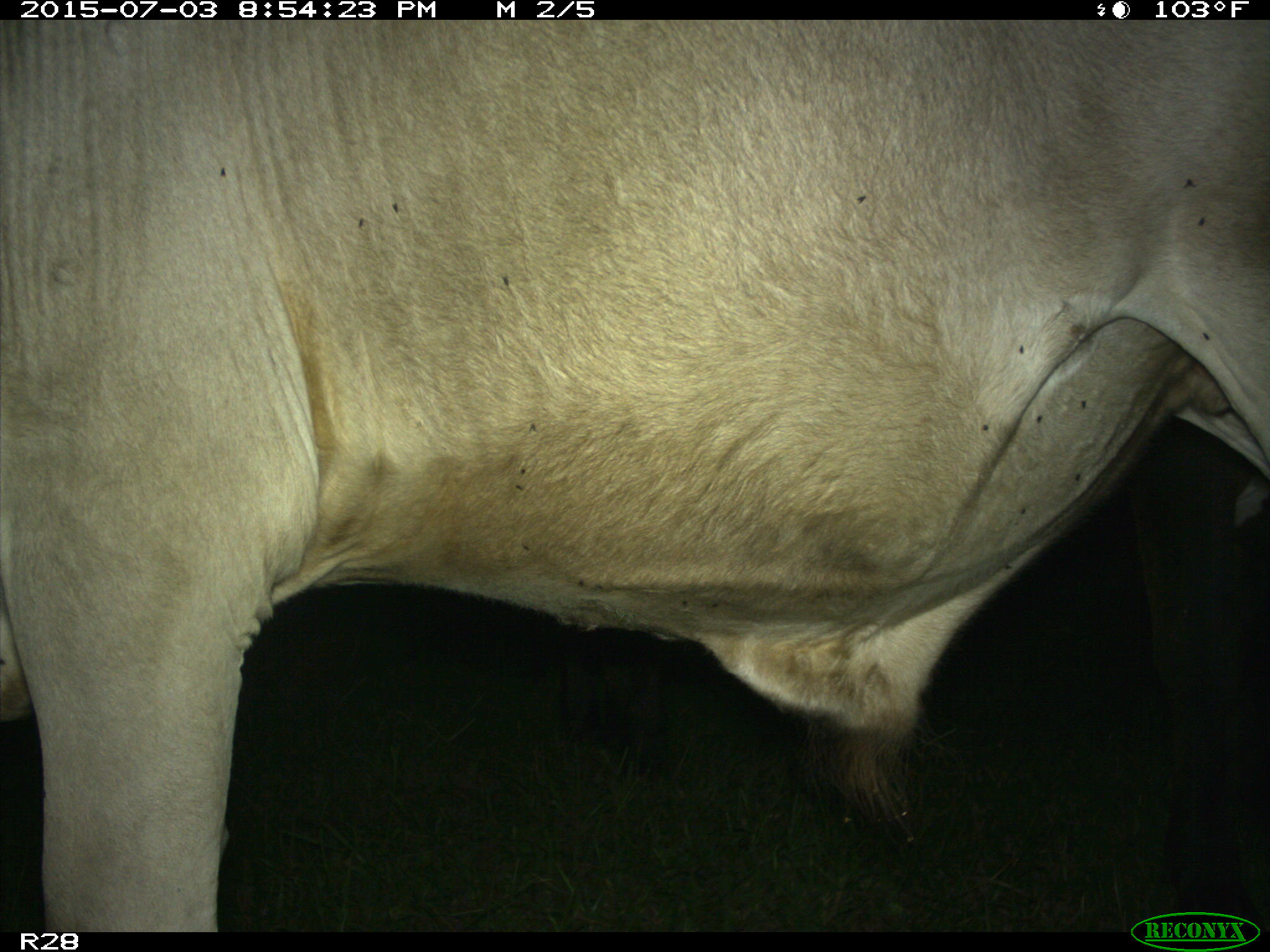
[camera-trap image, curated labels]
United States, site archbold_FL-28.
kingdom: Animalia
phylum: Chordata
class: Mammalia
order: Artiodactyla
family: Bovidae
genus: Bos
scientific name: Bos taurus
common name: domestic cow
Bos taurus (domestic cow).